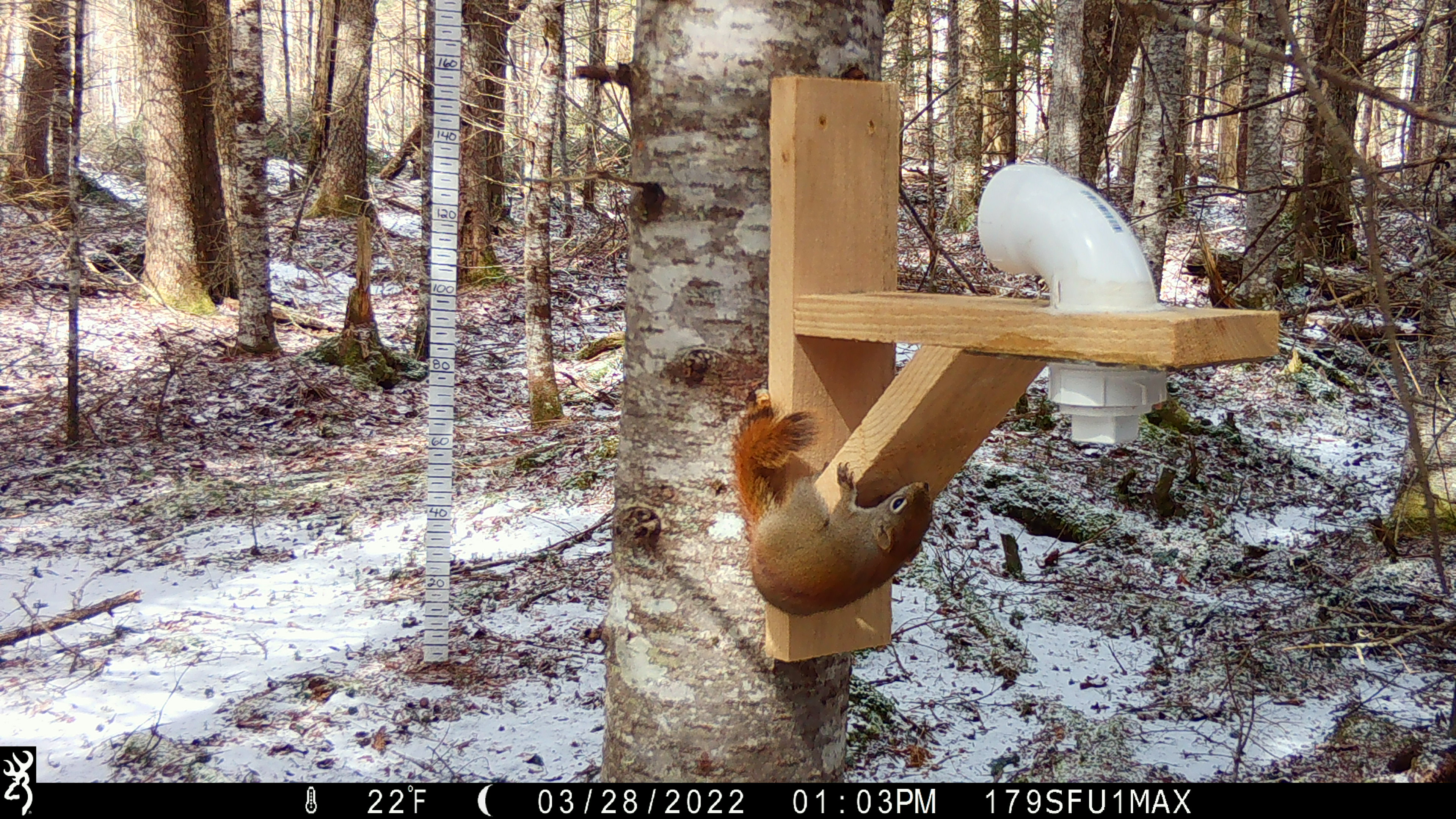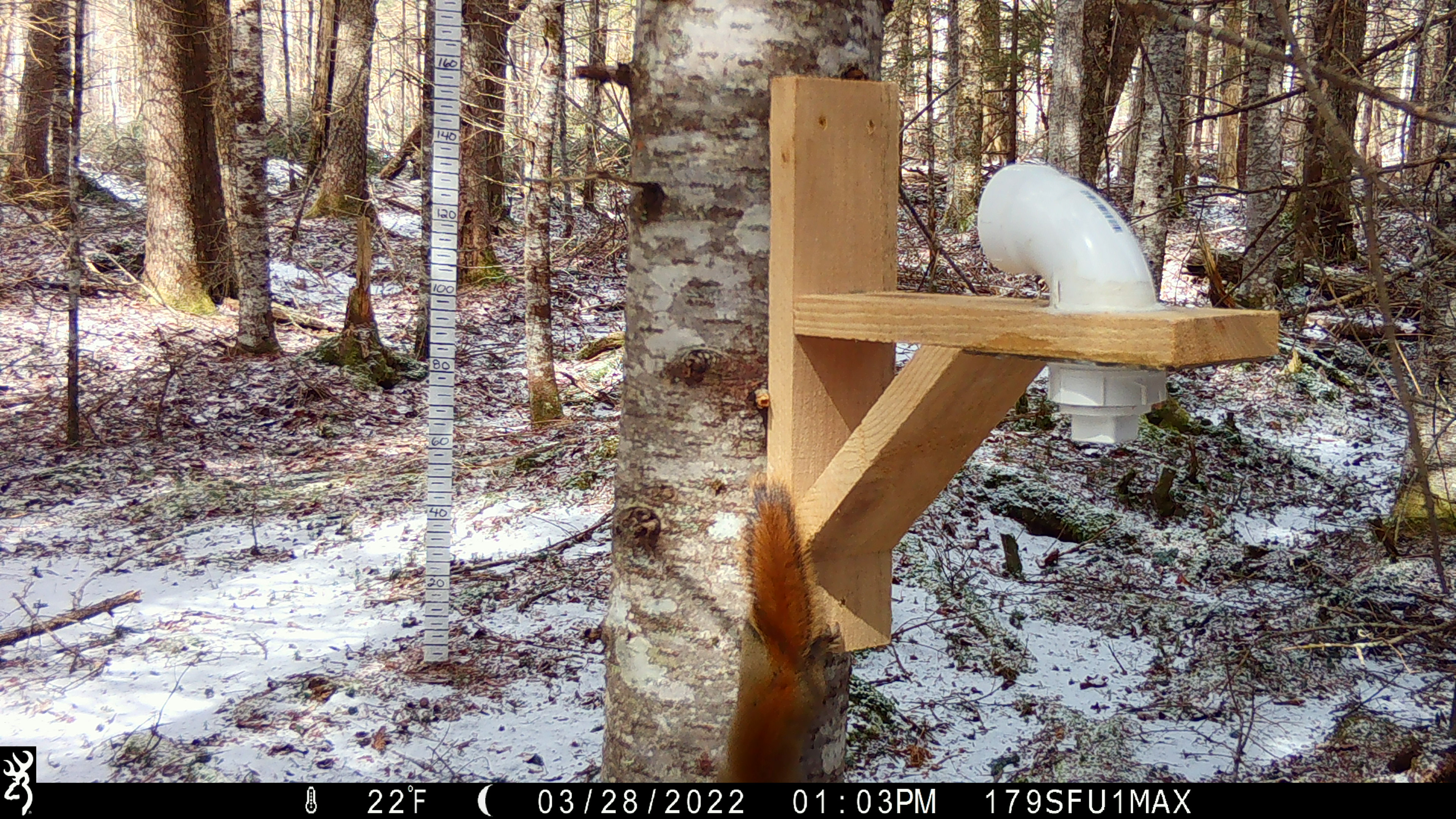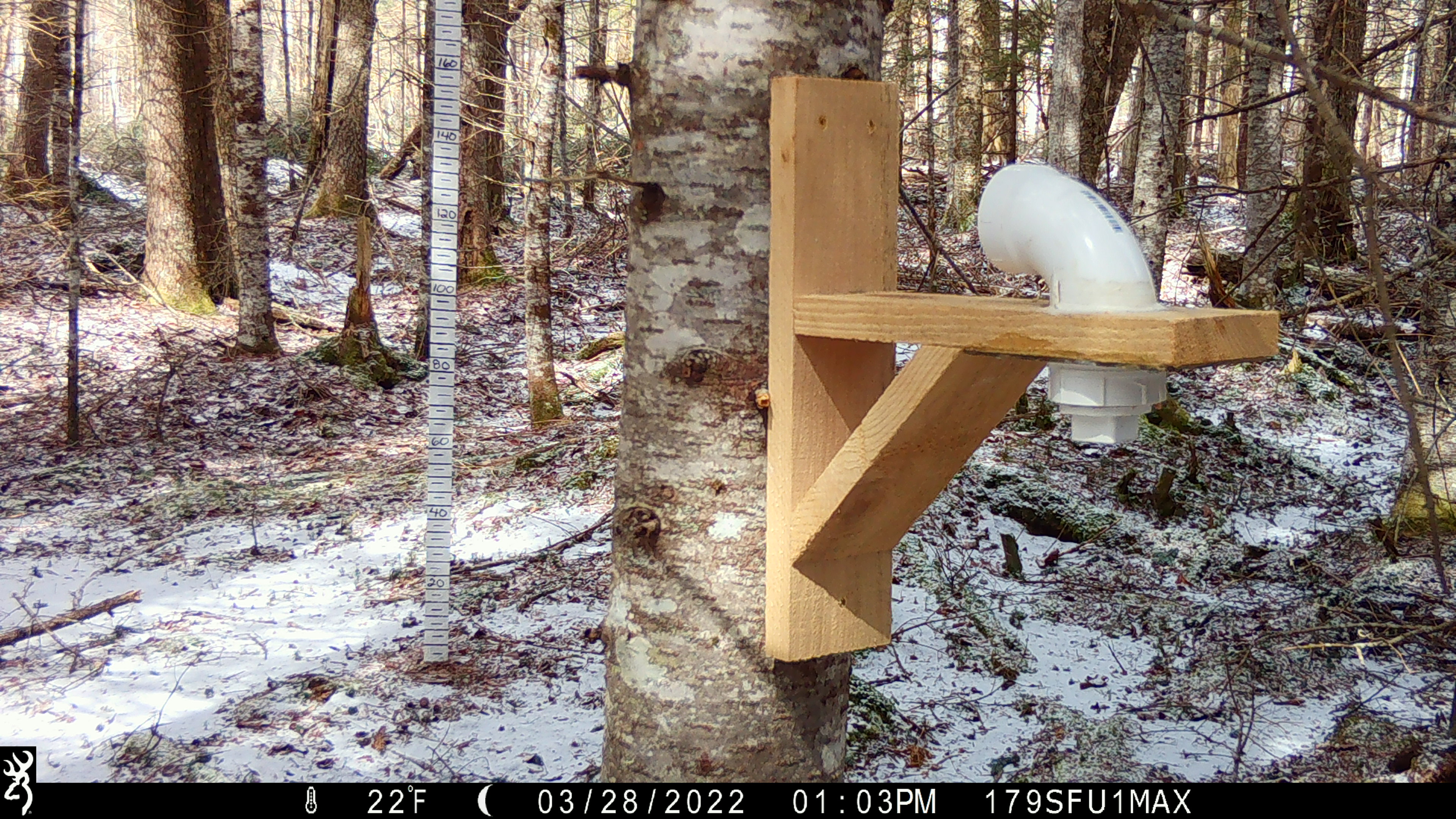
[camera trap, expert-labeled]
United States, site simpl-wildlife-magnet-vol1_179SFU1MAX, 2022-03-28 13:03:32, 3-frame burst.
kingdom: Animalia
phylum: Chordata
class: Mammalia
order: Rodentia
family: Sciuridae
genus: Tamiasciurus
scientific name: Tamiasciurus hudsonicus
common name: red squirrel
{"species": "red squirrel (Tamiasciurus hudsonicus)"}